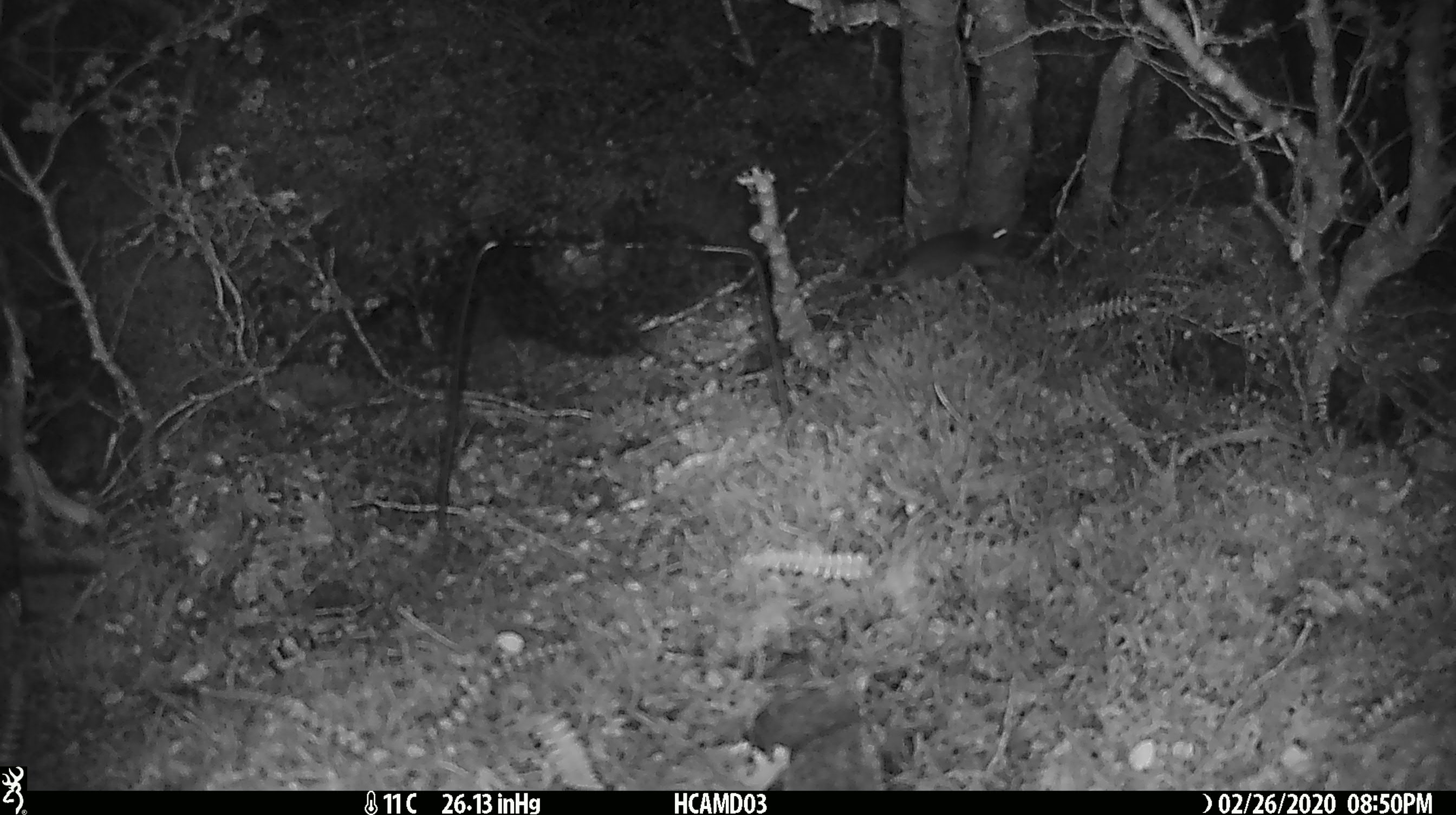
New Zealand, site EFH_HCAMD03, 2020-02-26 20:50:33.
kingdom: Animalia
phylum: Chordata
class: Mammalia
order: Rodentia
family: Muridae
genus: Mus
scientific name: Mus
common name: mouse